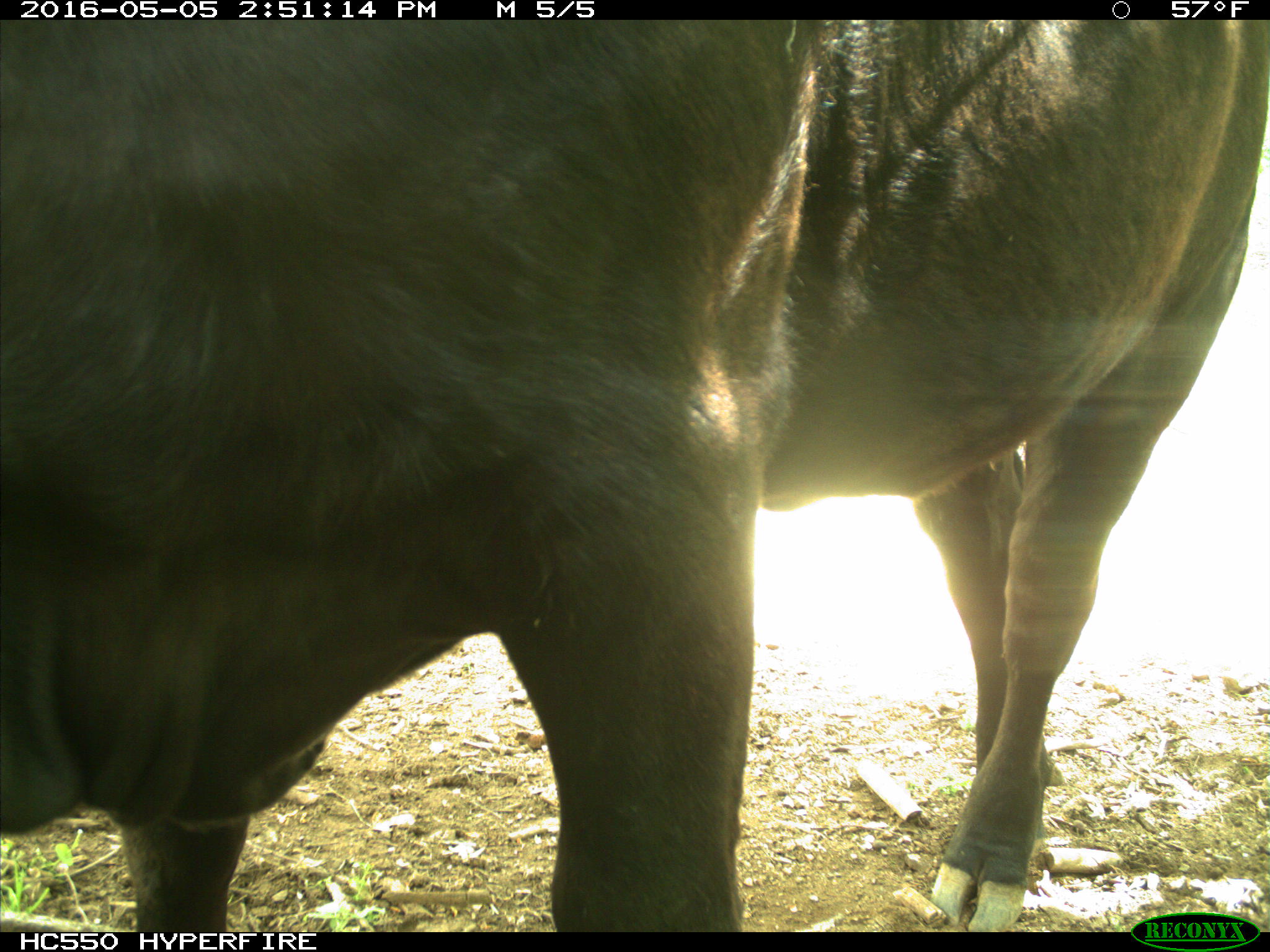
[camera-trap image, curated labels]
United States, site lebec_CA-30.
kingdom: Animalia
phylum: Chordata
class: Mammalia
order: Artiodactyla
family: Bovidae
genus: Bos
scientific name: Bos taurus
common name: domestic cow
Bos taurus (domestic cow).